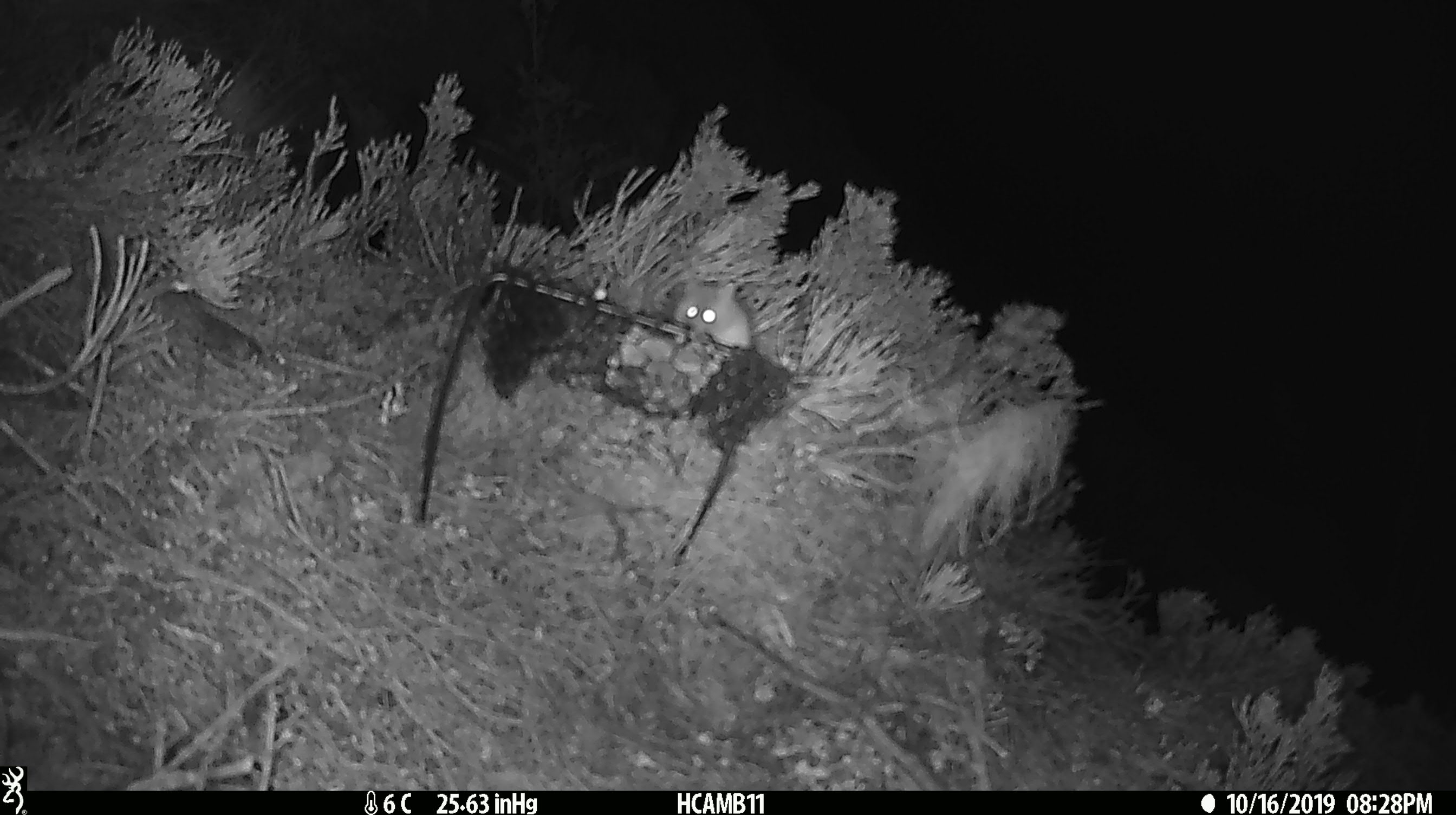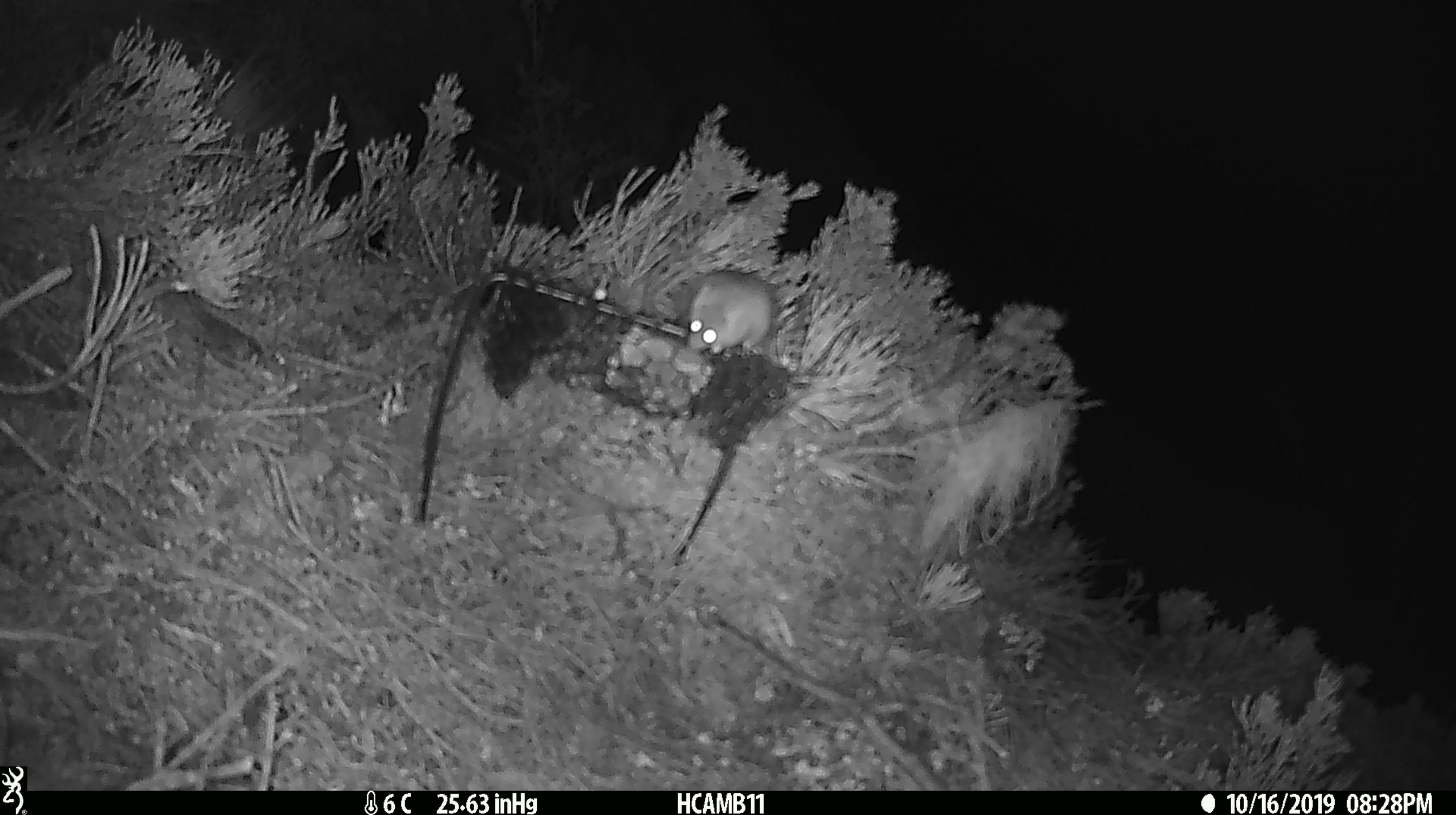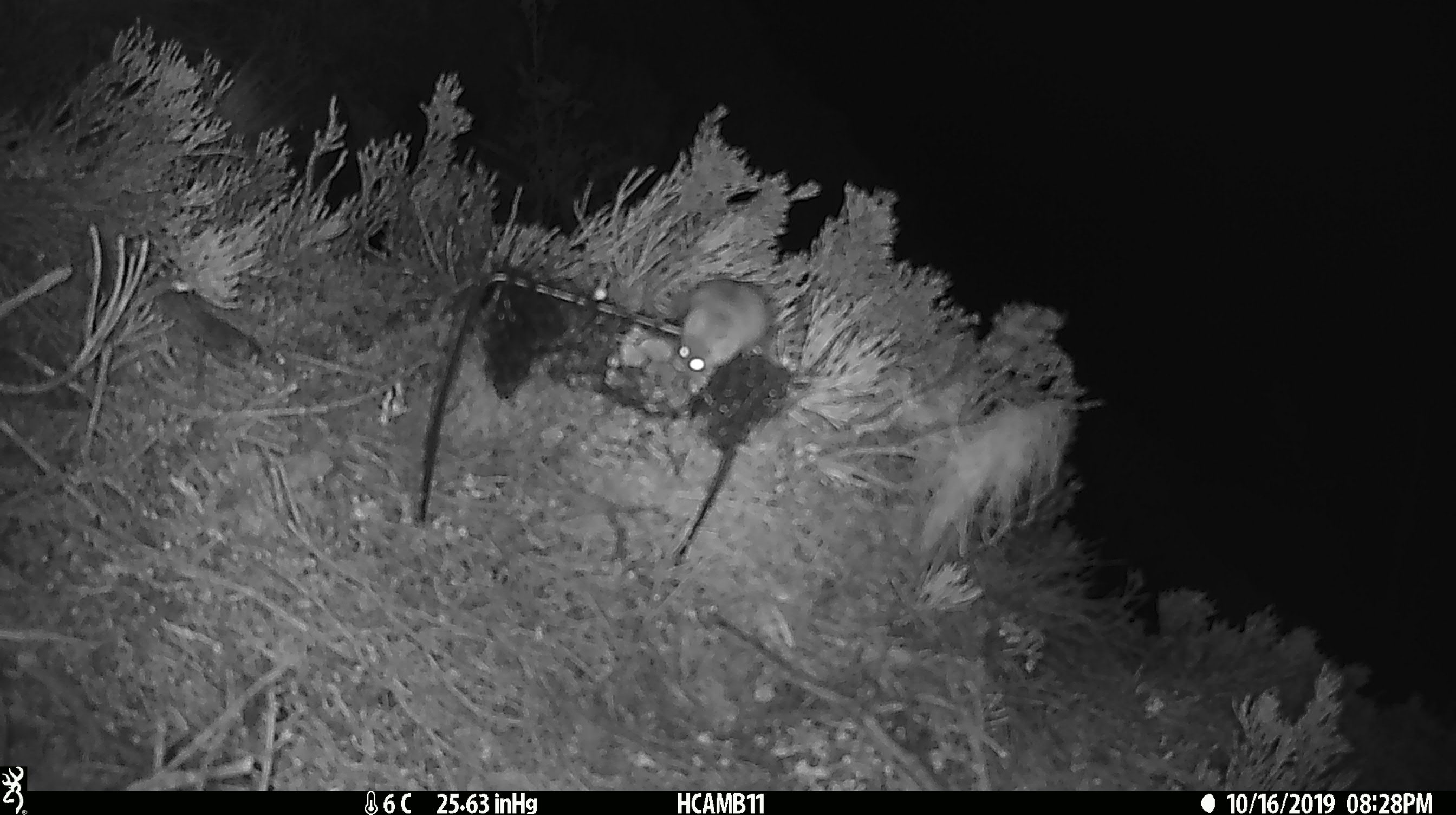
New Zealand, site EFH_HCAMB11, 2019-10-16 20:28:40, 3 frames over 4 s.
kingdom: Animalia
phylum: Chordata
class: Mammalia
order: Rodentia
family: Muridae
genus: Mus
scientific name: Mus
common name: mouse